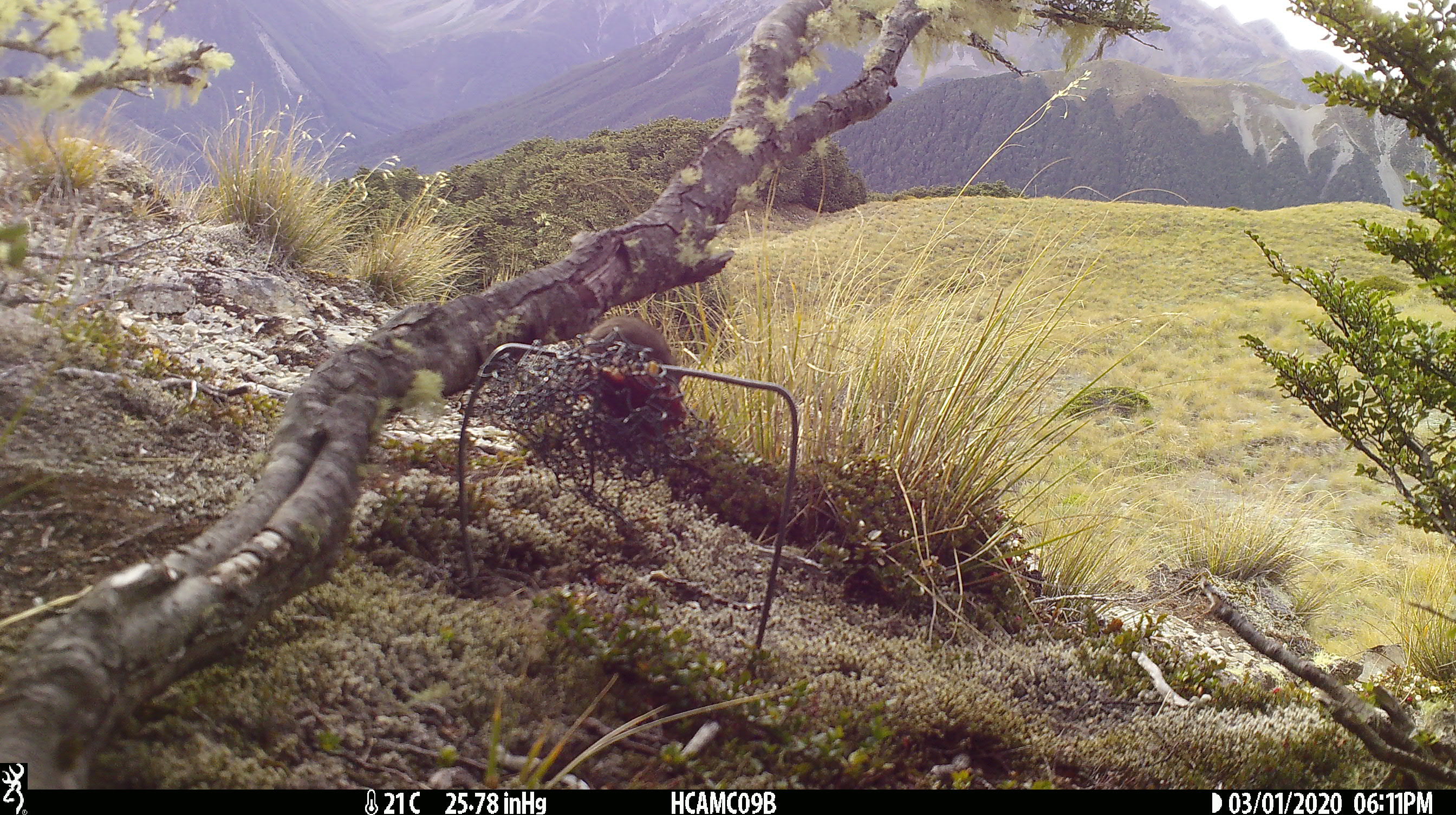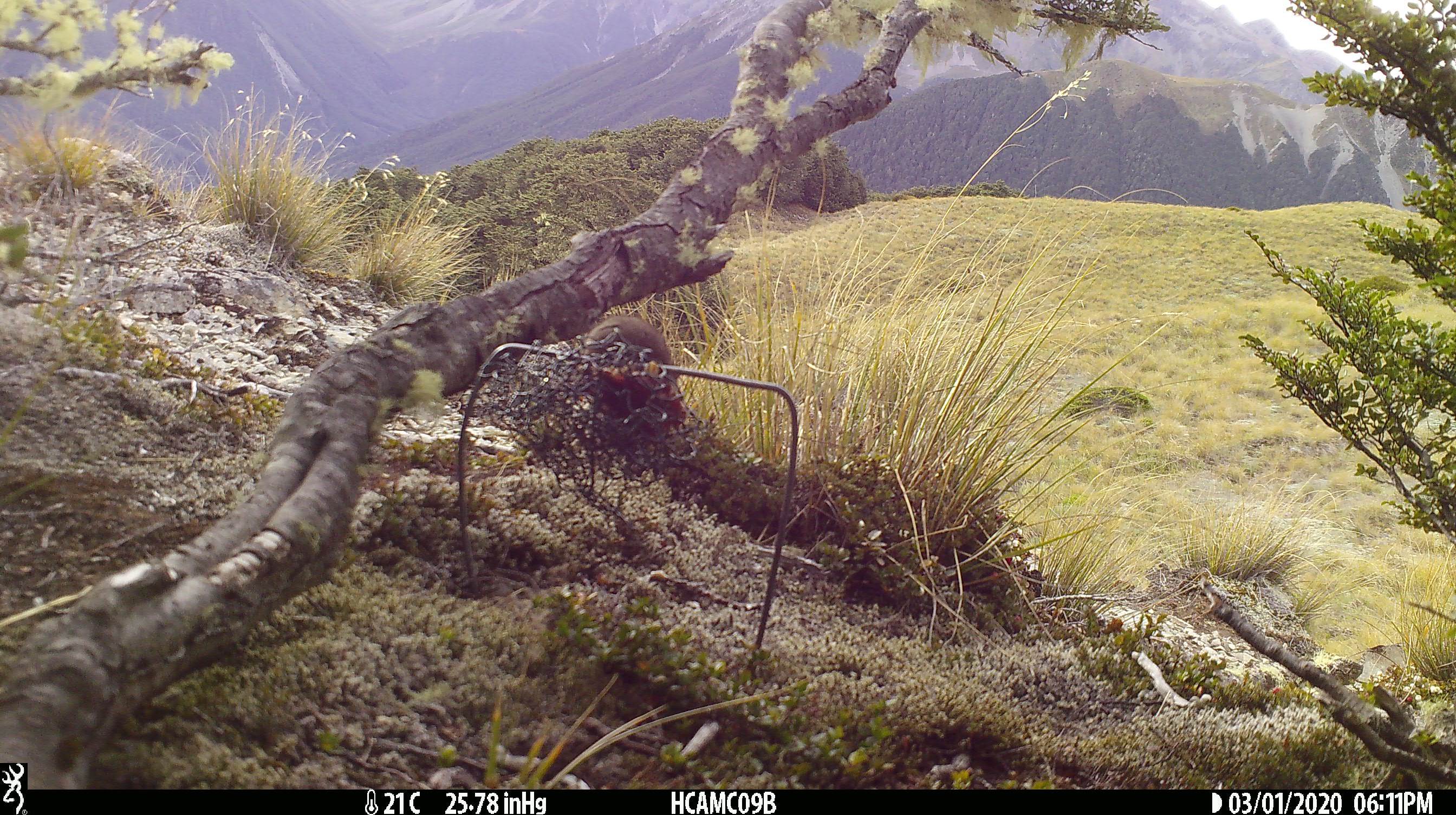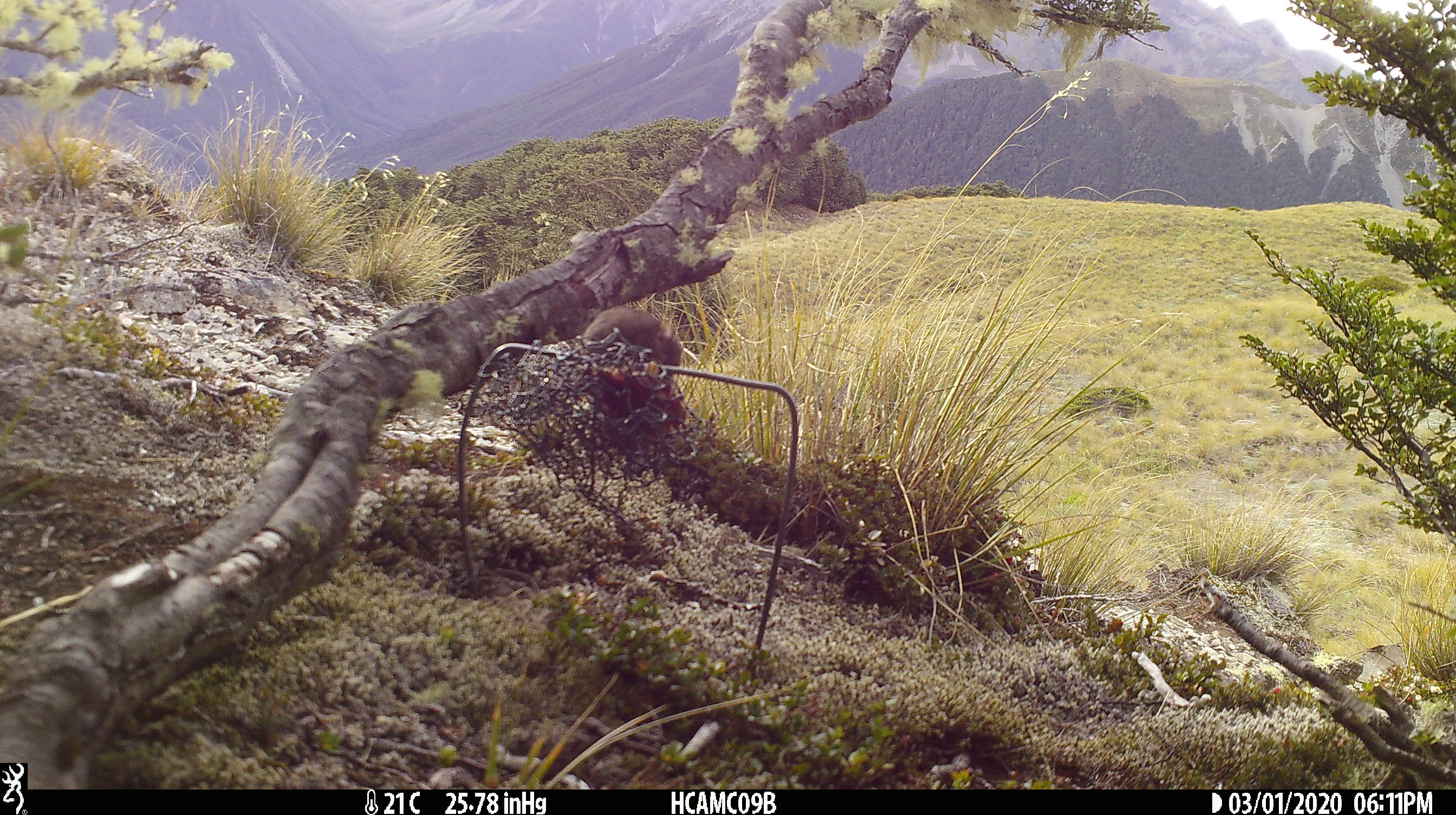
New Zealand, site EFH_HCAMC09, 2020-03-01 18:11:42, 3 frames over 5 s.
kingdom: Animalia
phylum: Chordata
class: Mammalia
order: Rodentia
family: Muridae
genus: Mus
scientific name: Mus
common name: mouse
Mouse (Mus).